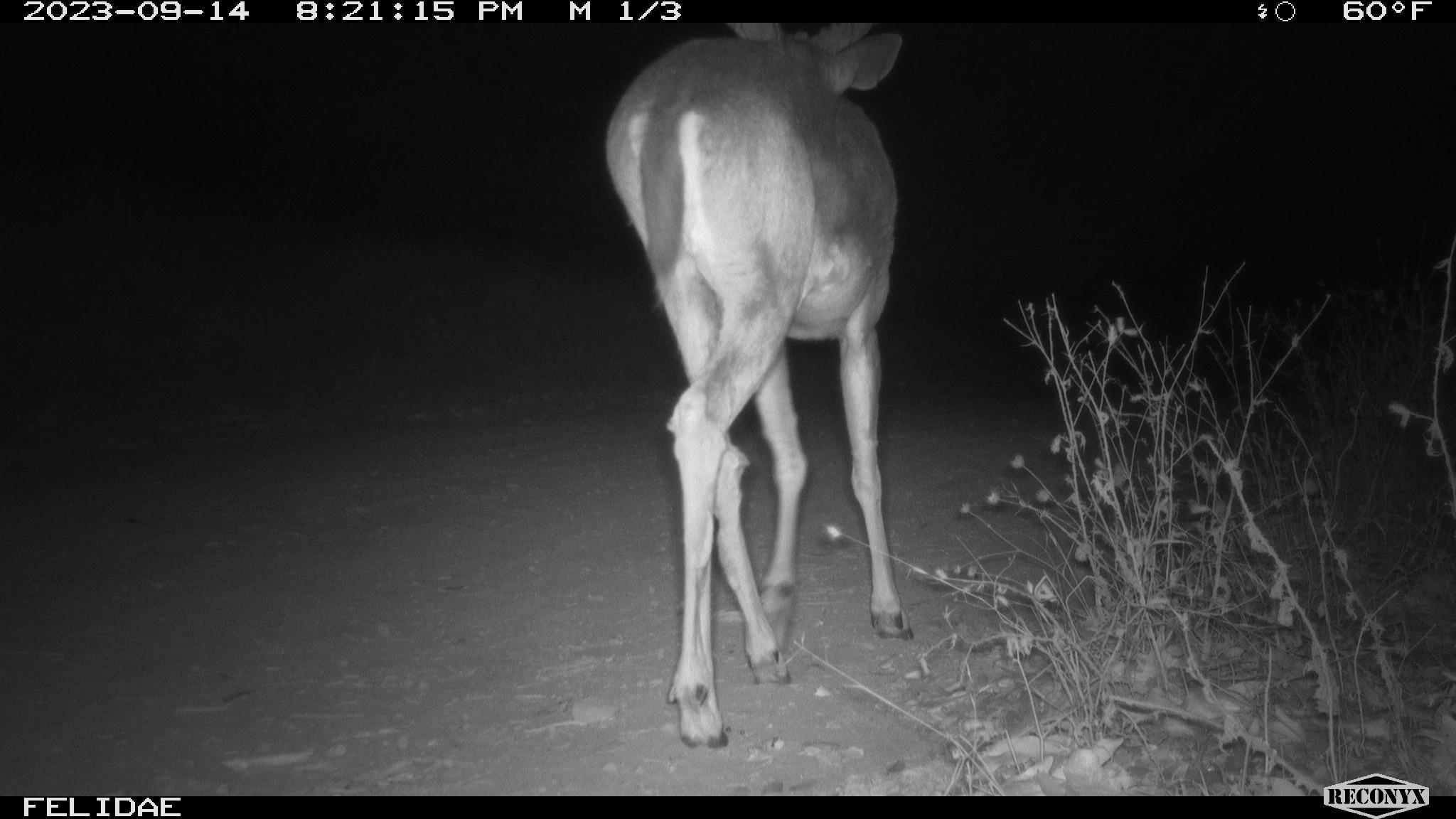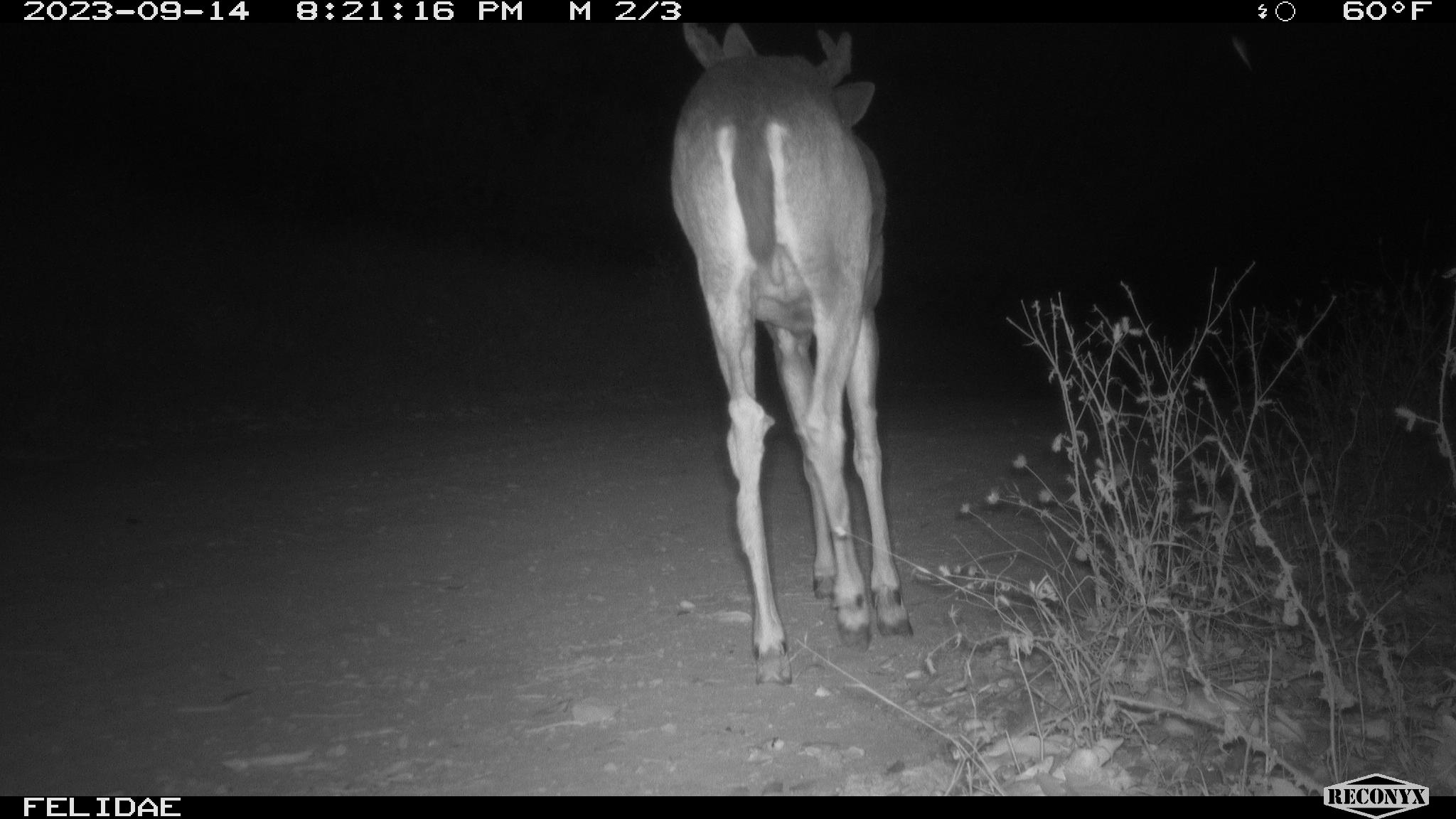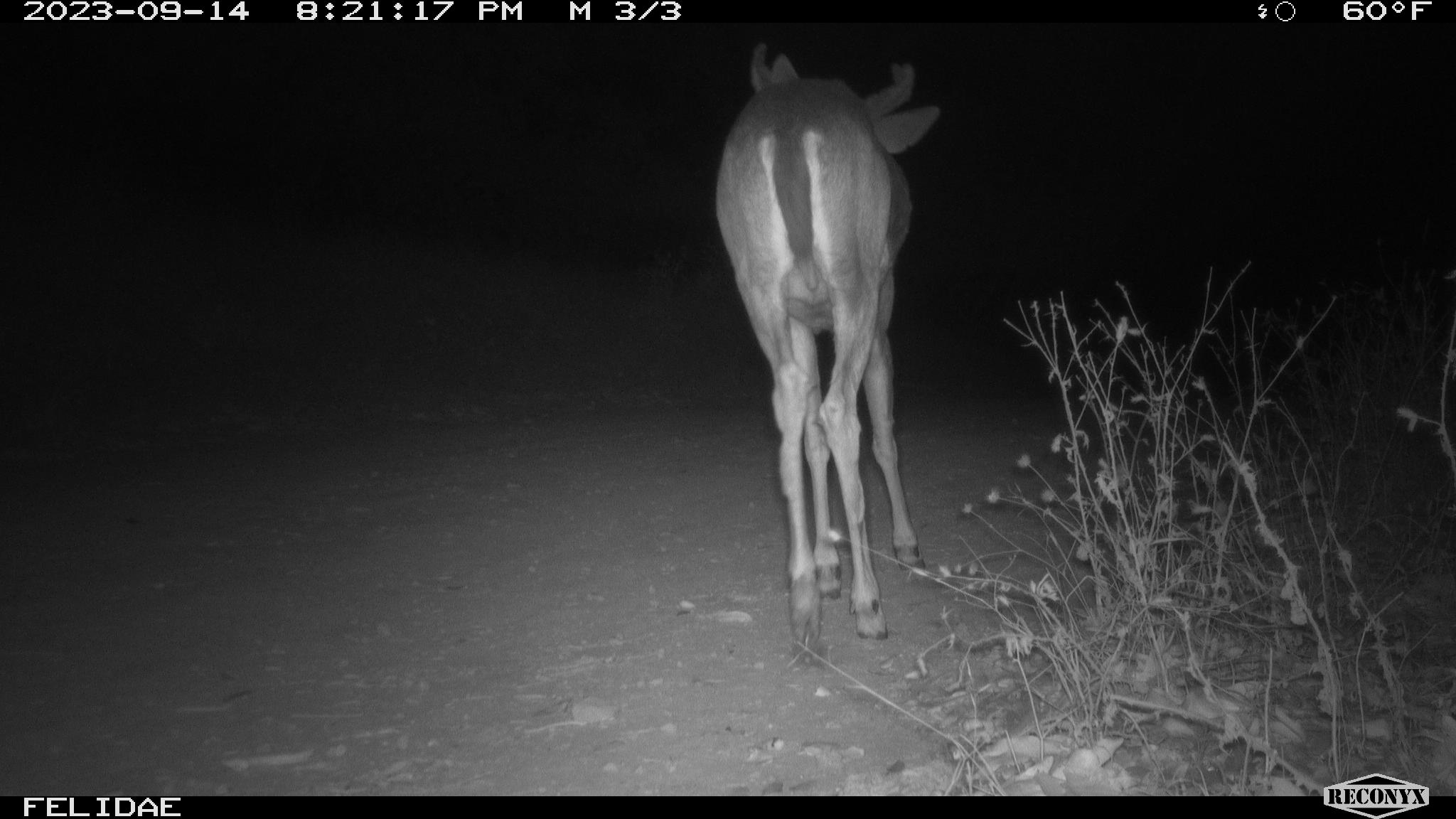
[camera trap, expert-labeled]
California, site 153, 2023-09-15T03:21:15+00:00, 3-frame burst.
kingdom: Animalia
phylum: Chordata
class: Mammalia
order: Artiodactyla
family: Cervidae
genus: Odocoileus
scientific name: Odocoileus hemionus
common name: mule deer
Mule deer (Odocoileus hemionus).